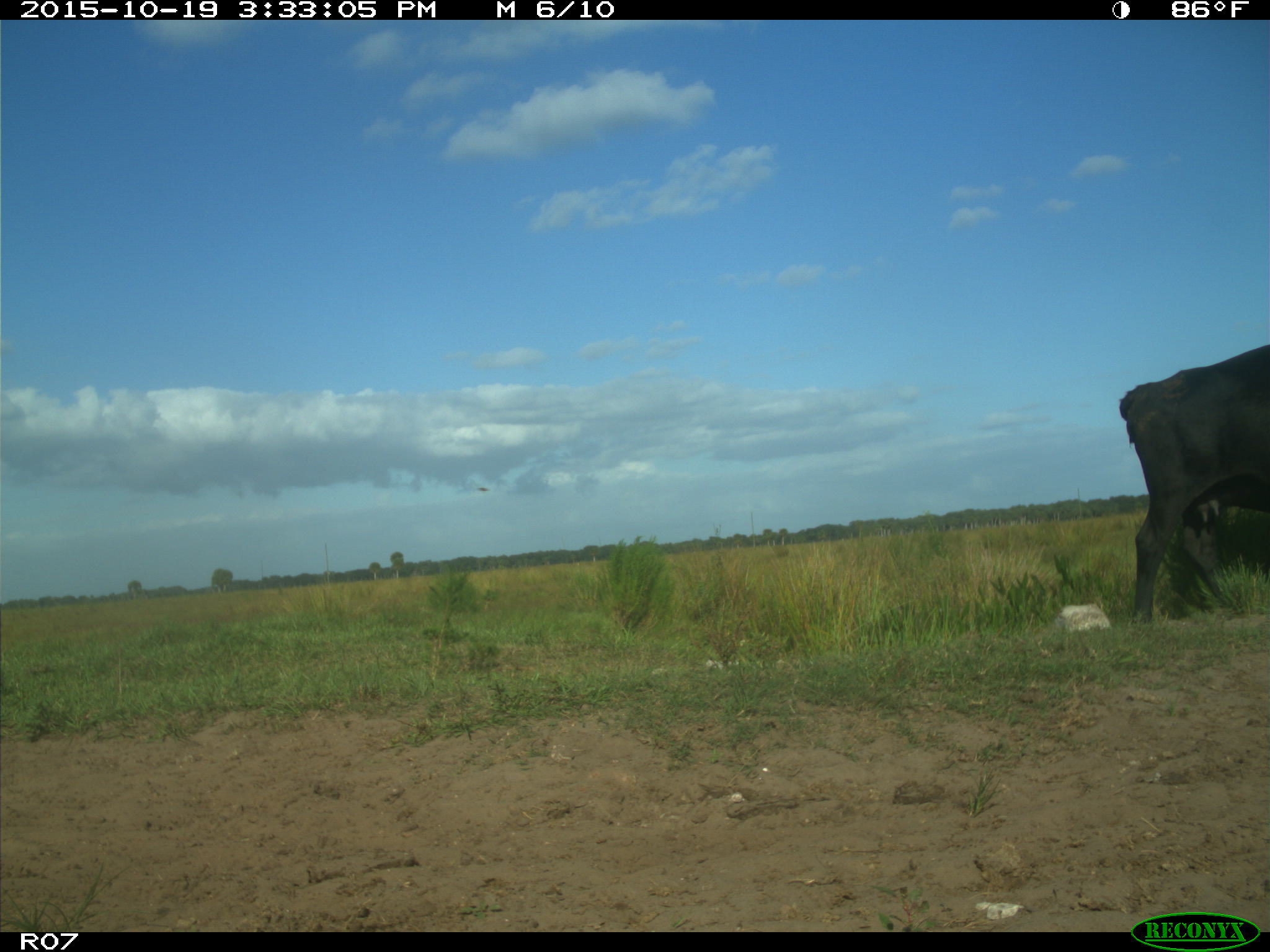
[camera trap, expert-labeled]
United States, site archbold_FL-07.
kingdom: Animalia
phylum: Chordata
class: Mammalia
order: Artiodactyla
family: Bovidae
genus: Bos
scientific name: Bos taurus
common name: domestic cow